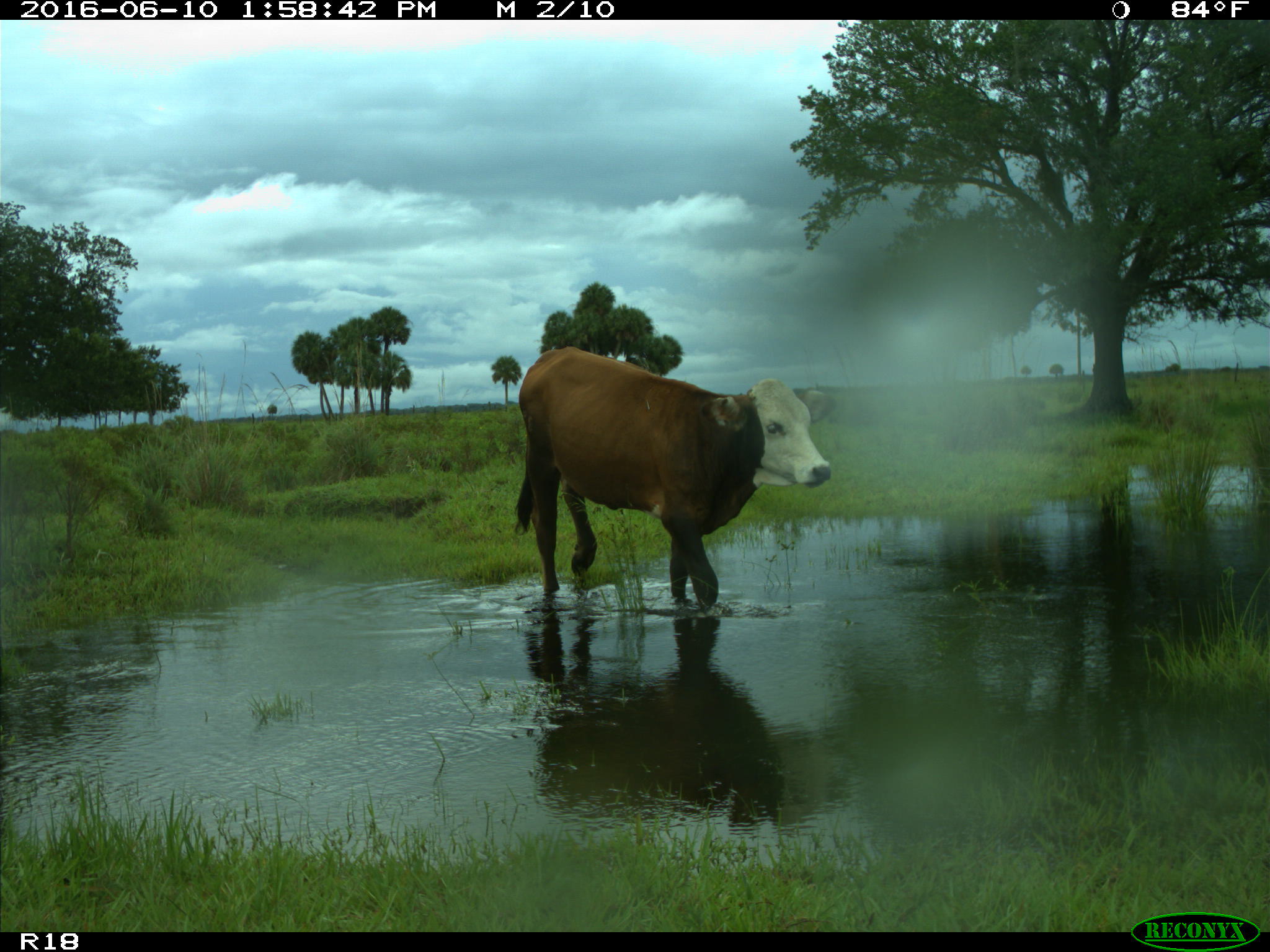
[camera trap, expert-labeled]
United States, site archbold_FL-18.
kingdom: Animalia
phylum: Chordata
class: Mammalia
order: Artiodactyla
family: Bovidae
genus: Bos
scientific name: Bos taurus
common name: domestic cow